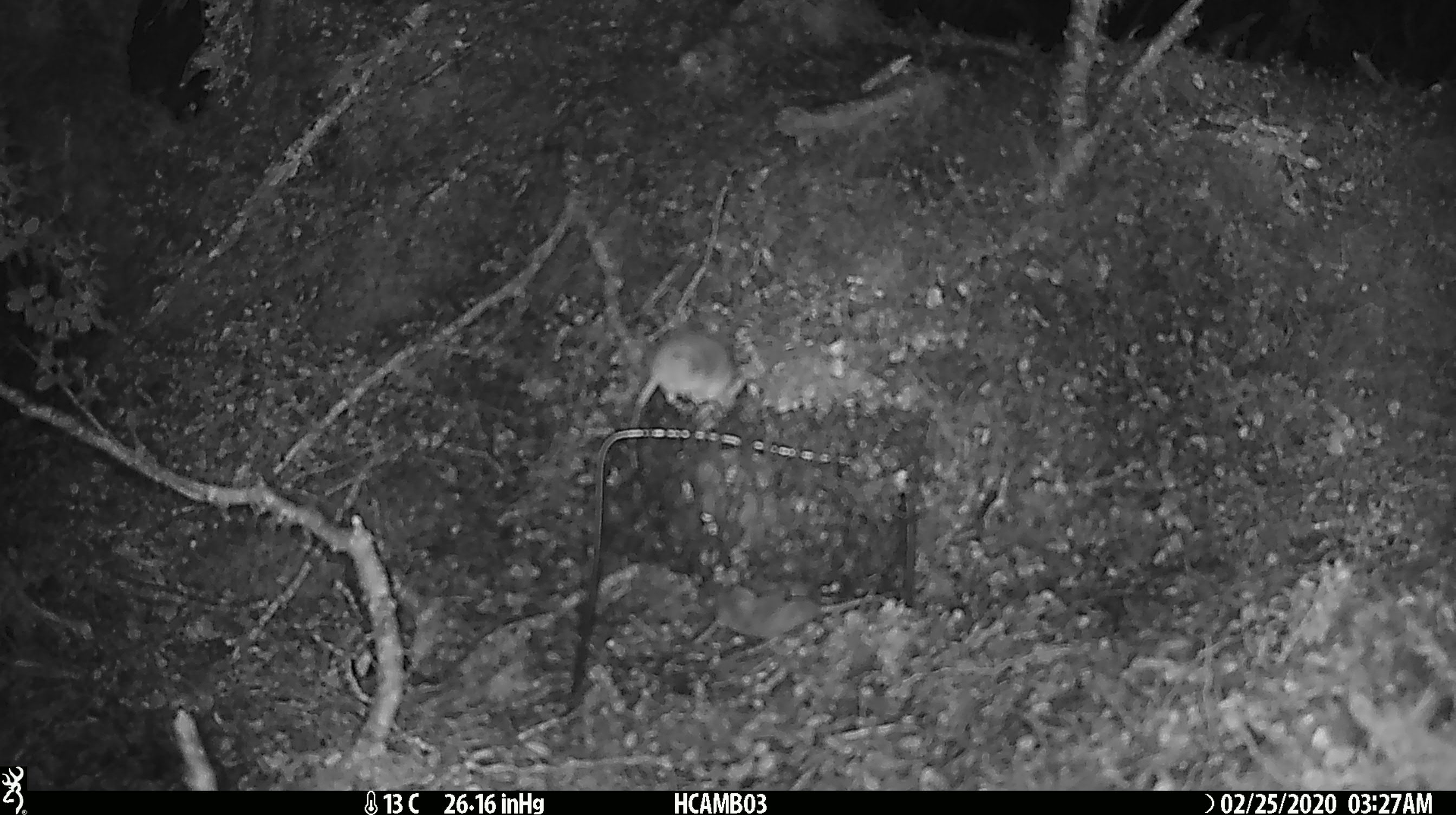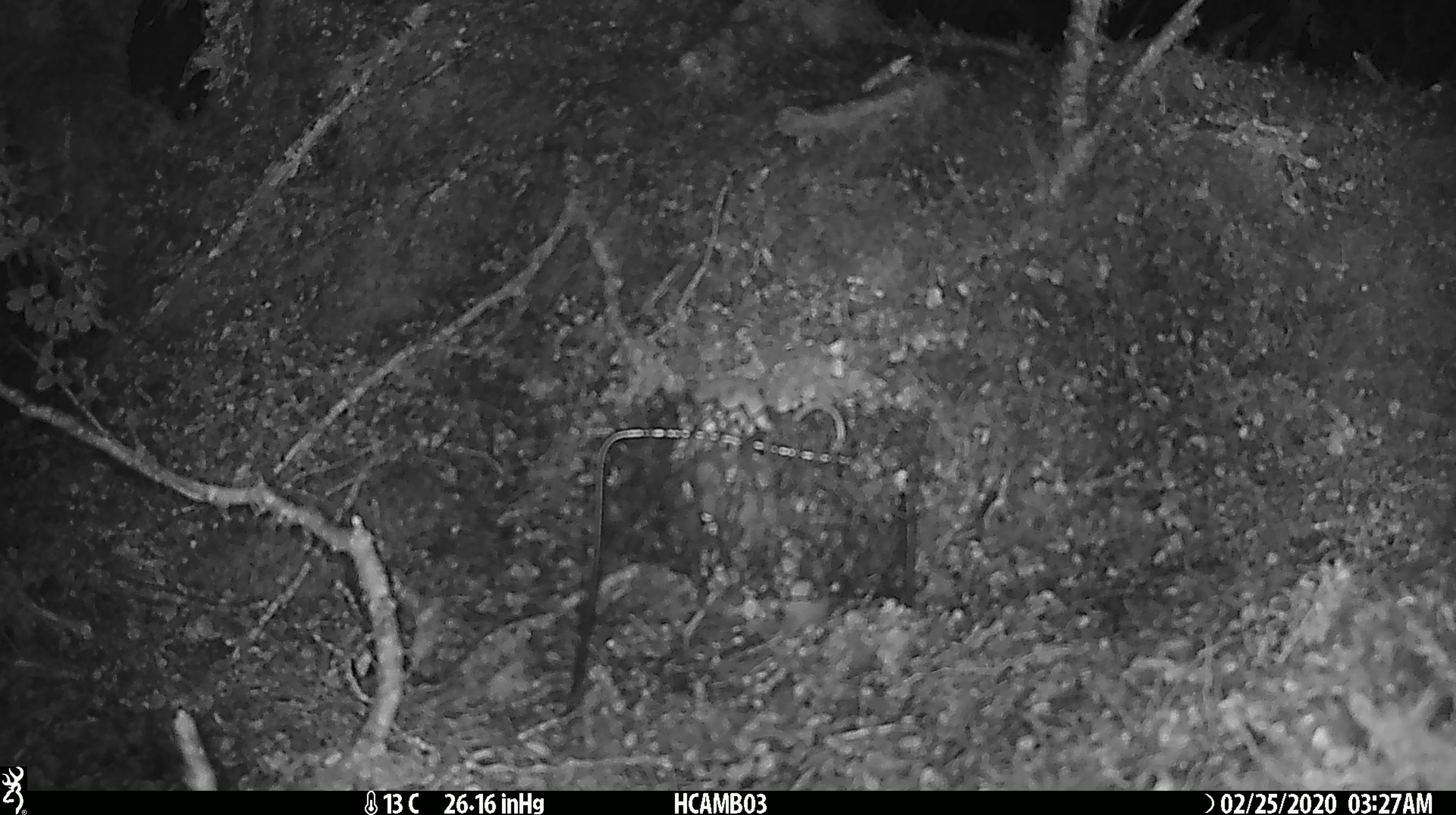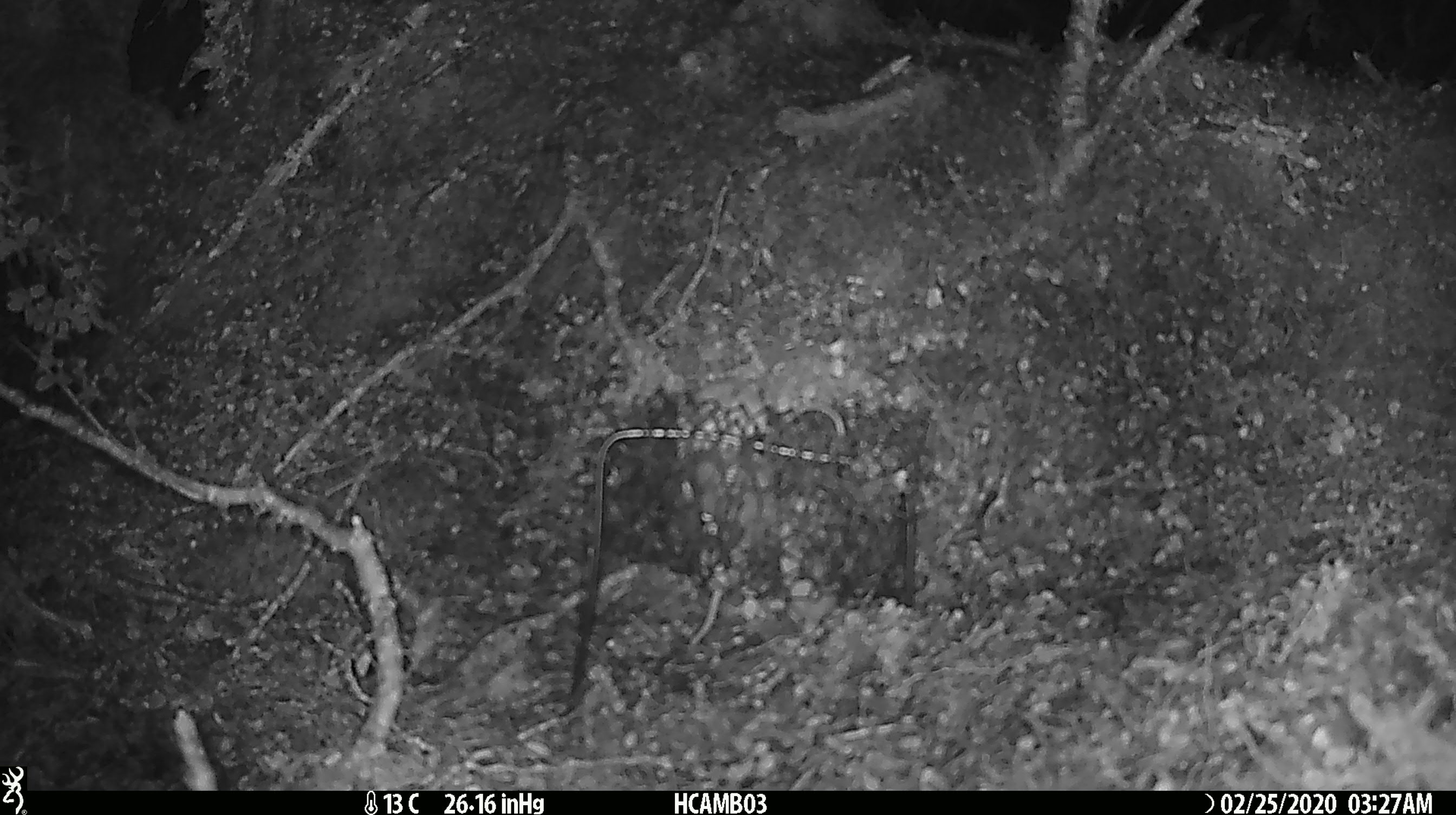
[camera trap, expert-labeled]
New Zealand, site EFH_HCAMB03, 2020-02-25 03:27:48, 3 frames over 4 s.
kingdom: Animalia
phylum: Chordata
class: Mammalia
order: Rodentia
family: Muridae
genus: Mus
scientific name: Mus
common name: mouse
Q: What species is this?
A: Mouse (Mus).